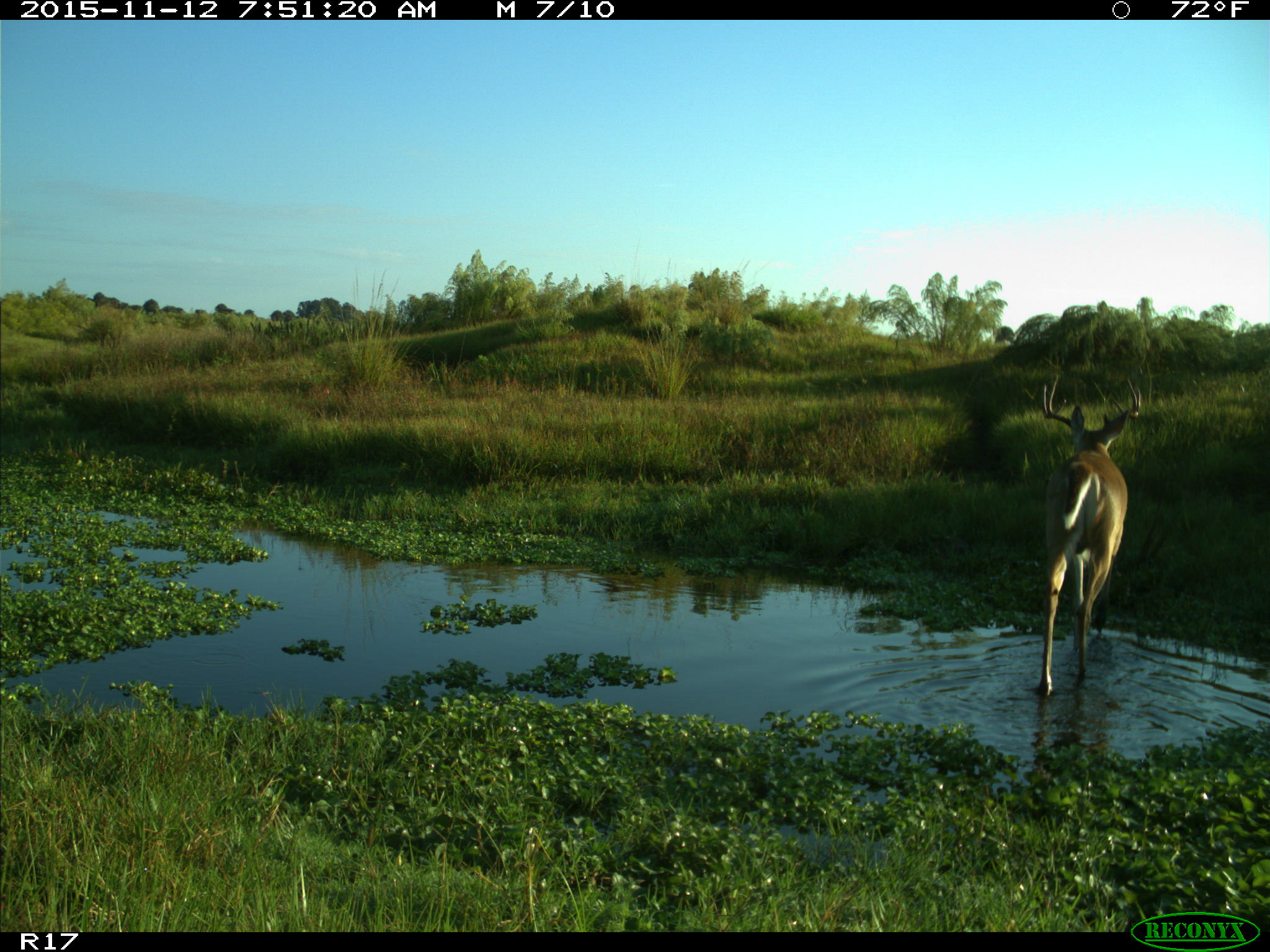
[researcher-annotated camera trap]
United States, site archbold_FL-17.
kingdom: Animalia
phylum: Chordata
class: Mammalia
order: Artiodactyla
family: Cervidae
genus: Odocoileus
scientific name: Odocoileus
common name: deer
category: unidentified deer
Unidentified deer (deer) (Odocoileus).